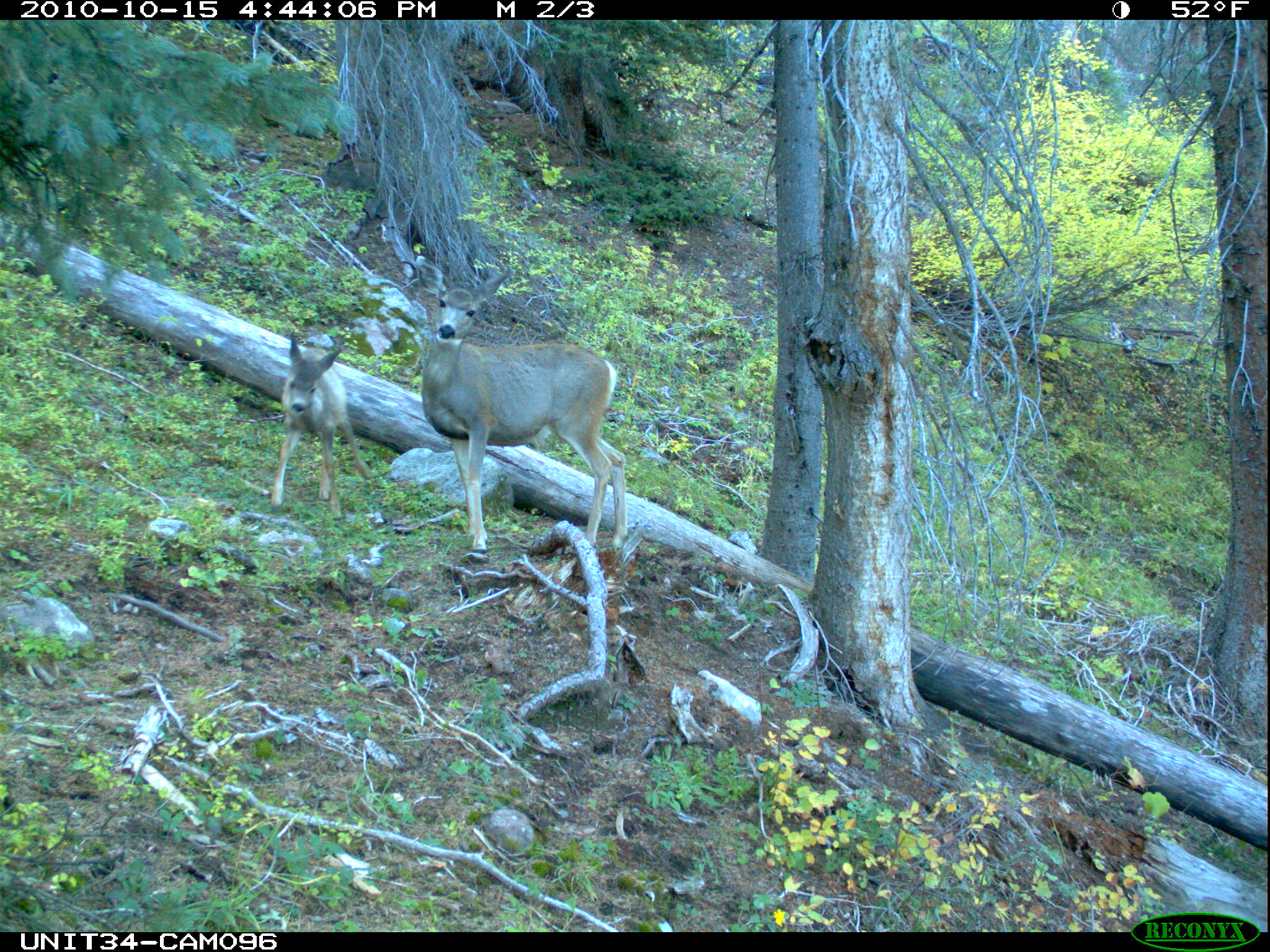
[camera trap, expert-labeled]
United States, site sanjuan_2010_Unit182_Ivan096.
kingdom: Animalia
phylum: Chordata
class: Mammalia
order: Artiodactyla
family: Cervidae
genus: Odocoileus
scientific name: Odocoileus hemionus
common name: mule deer